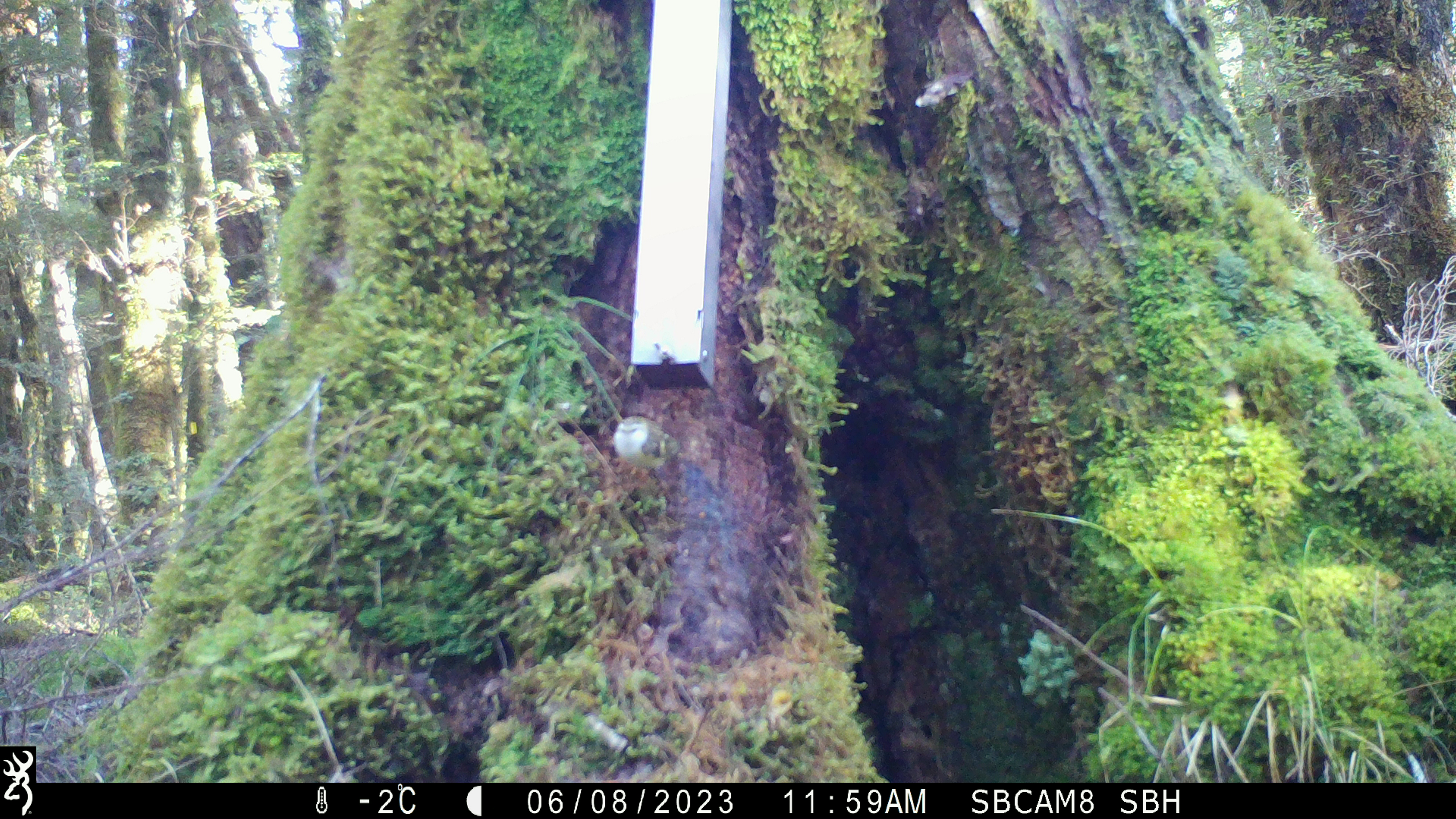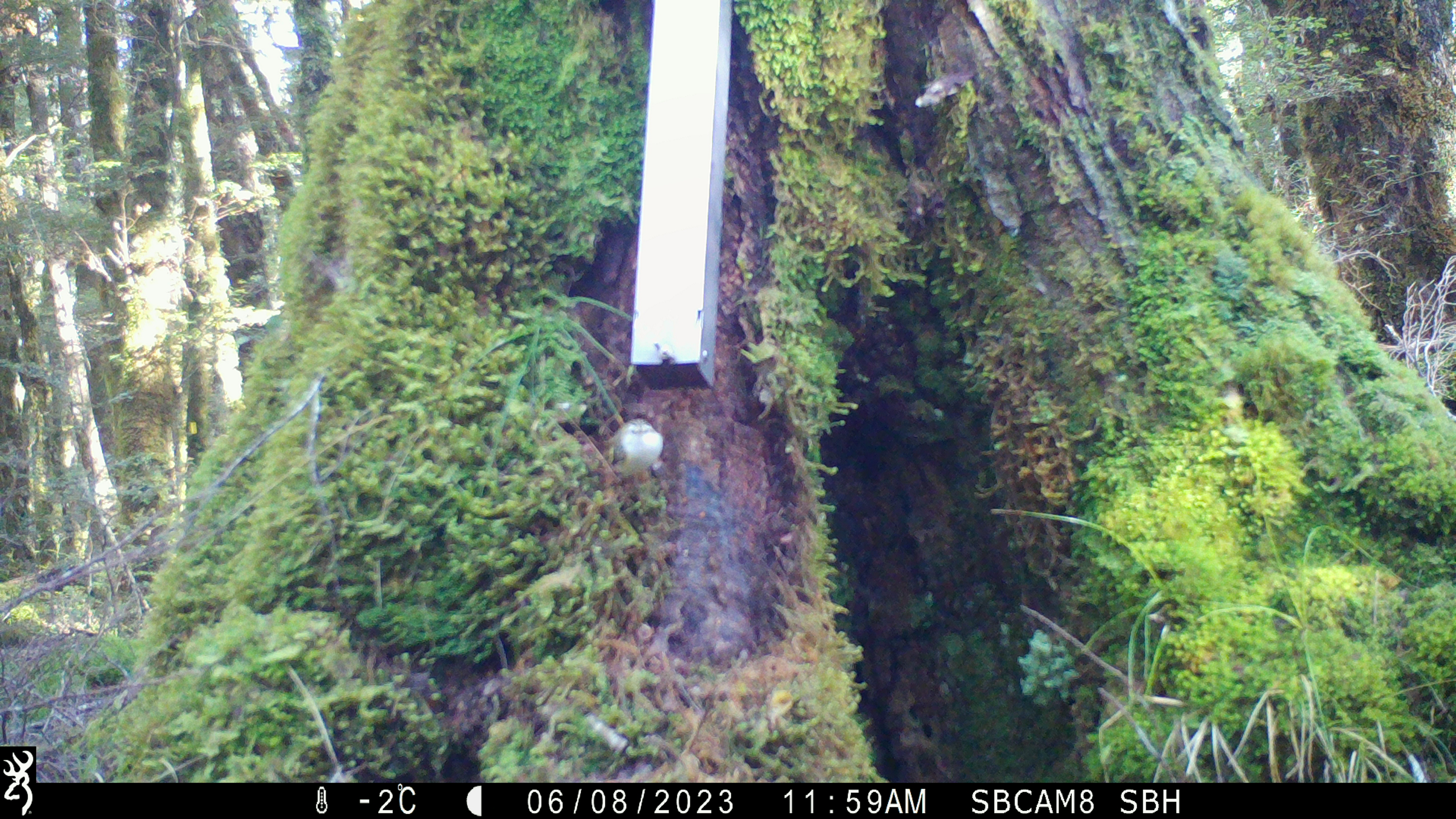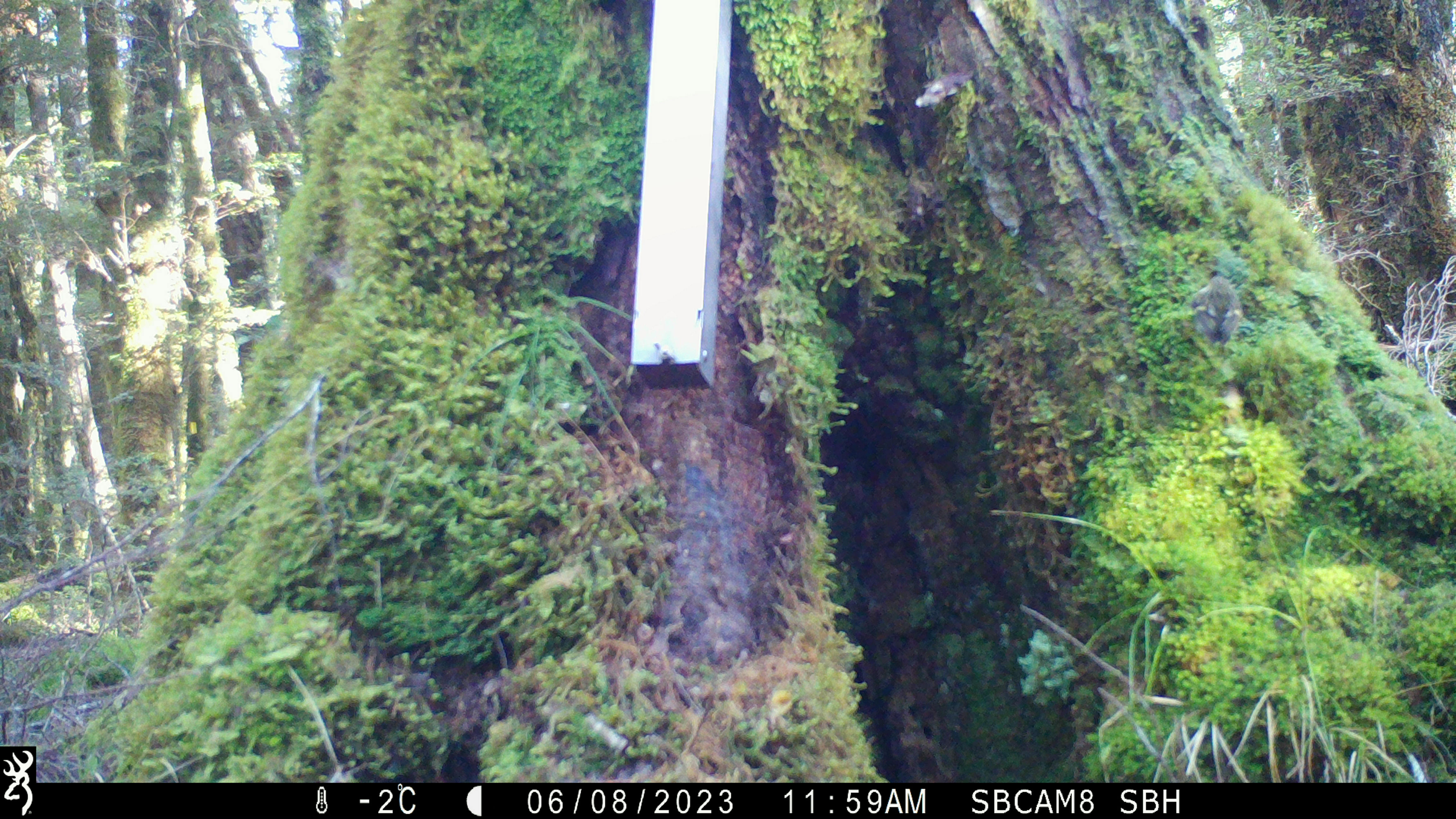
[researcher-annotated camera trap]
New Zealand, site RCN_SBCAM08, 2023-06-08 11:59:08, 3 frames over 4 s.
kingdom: Animalia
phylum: Chordata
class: Aves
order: Passeriformes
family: Acanthisittidae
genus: Acanthisitta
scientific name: Acanthisitta chloris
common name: rifleman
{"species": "rifleman (Acanthisitta chloris)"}